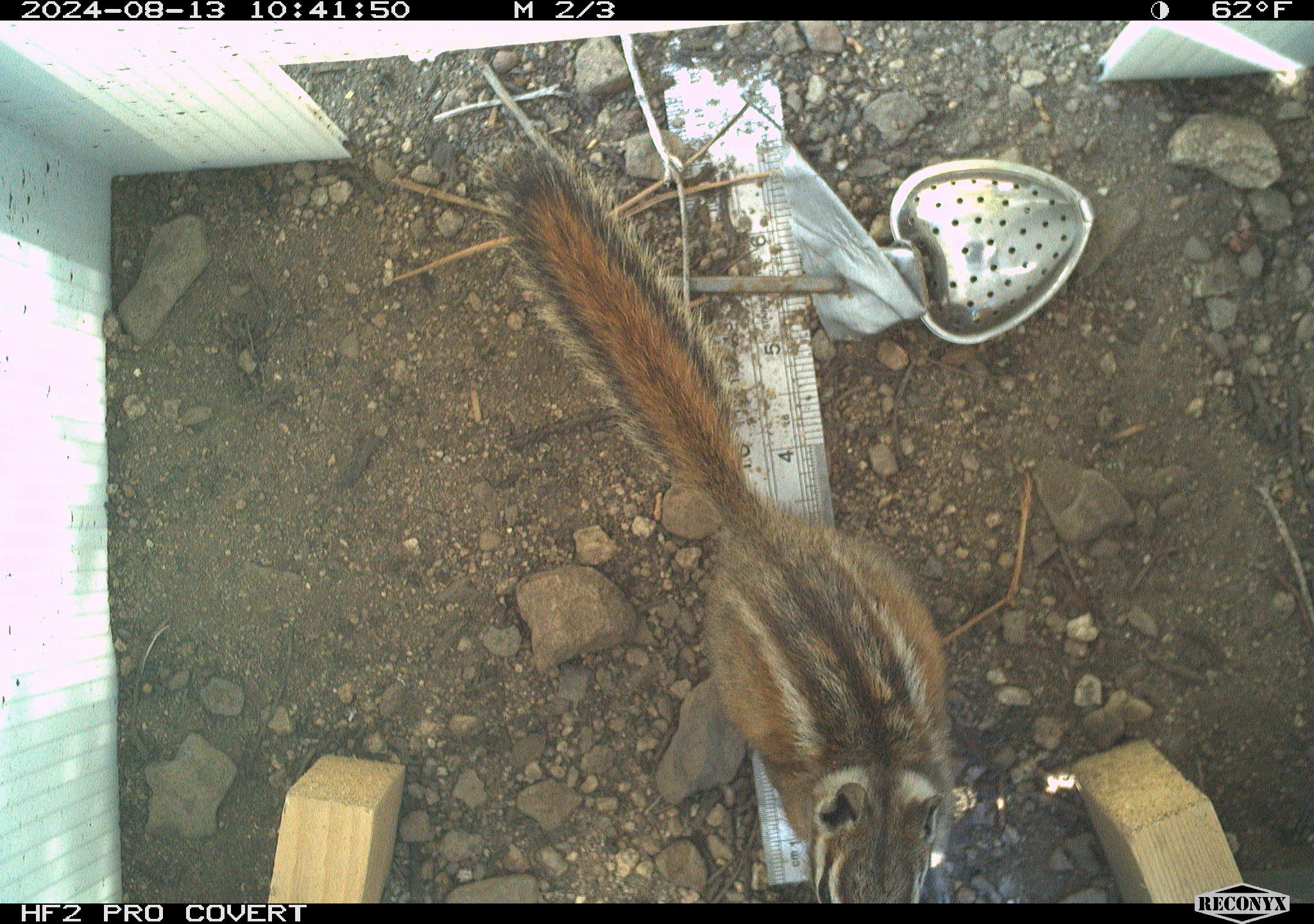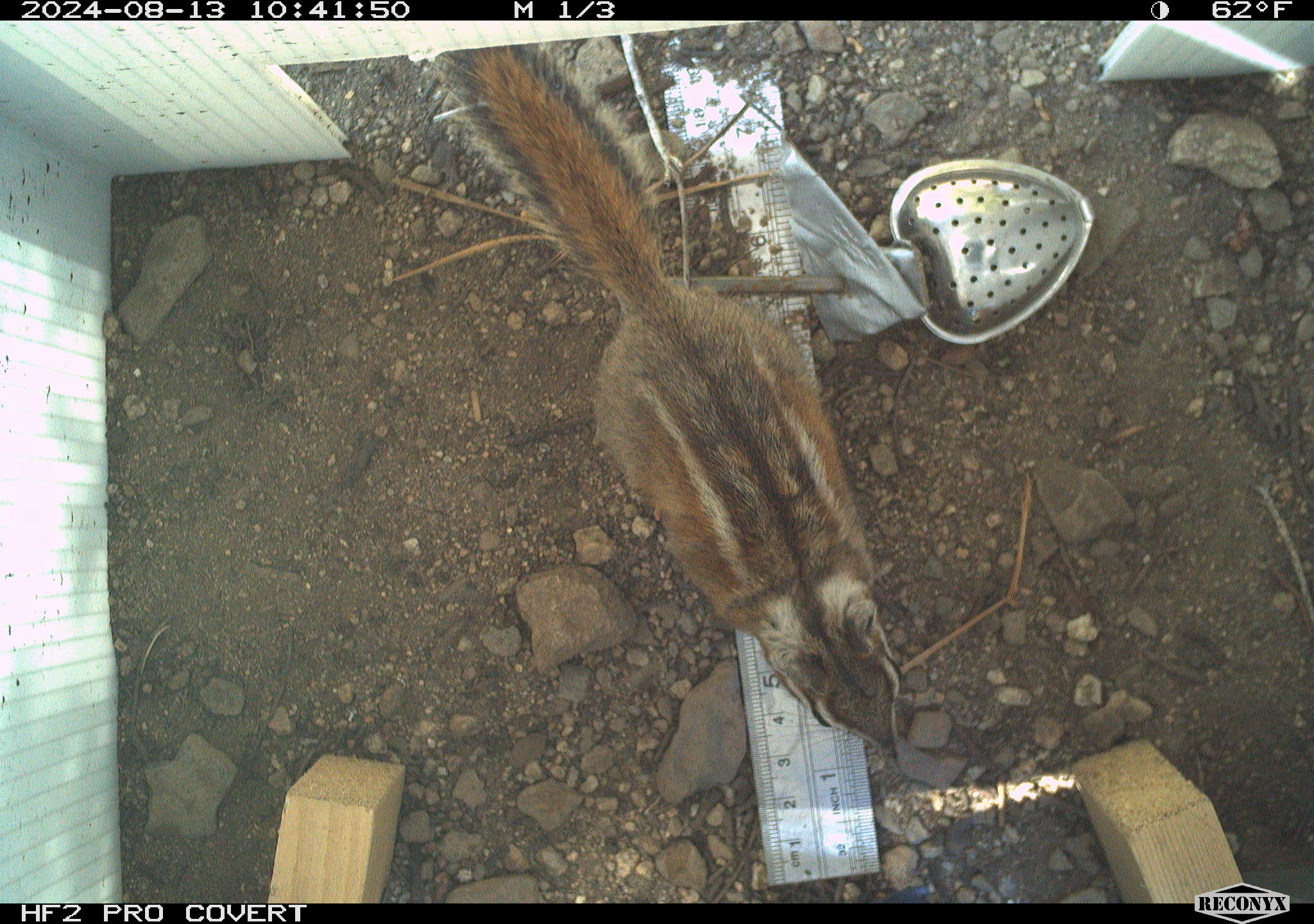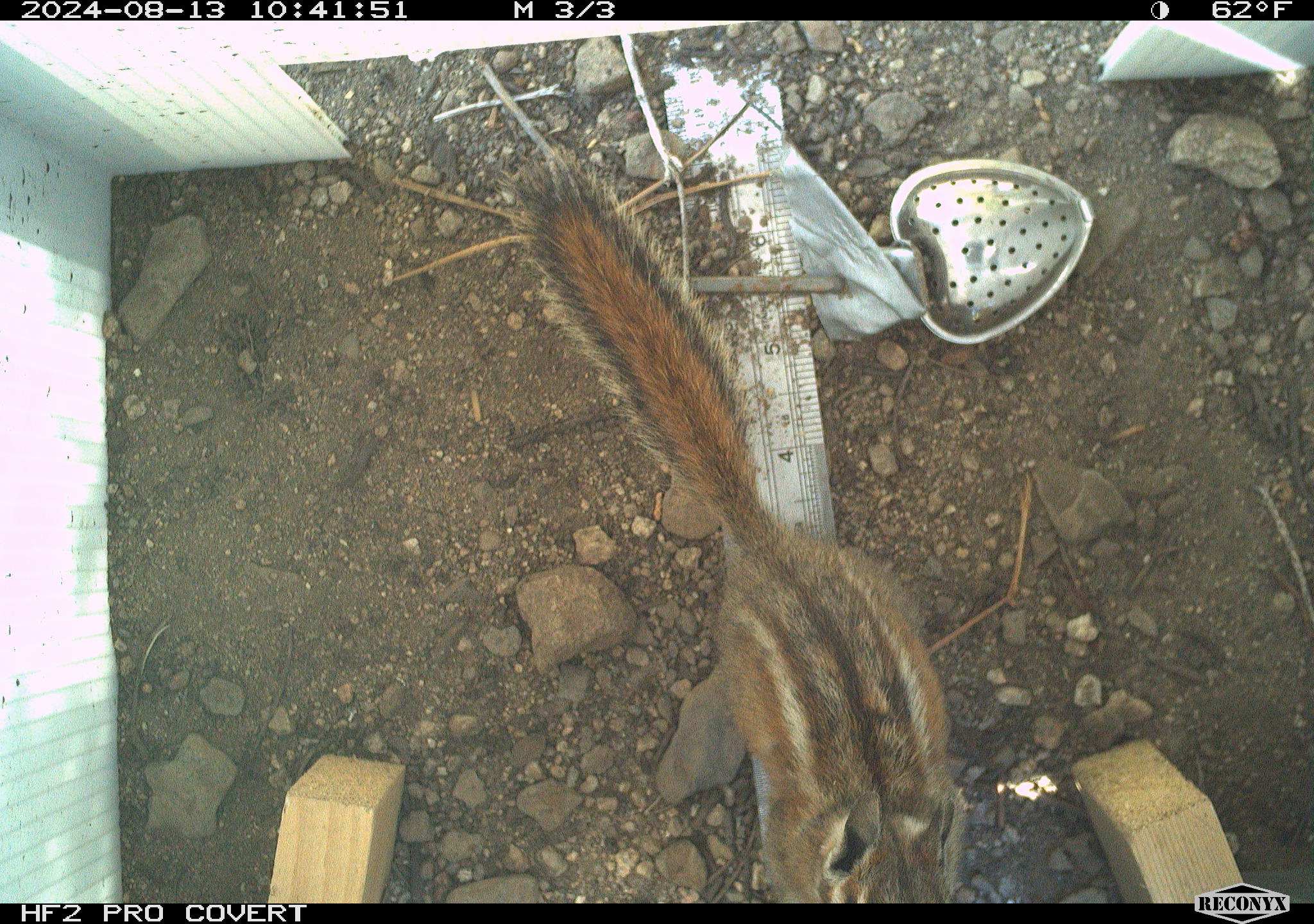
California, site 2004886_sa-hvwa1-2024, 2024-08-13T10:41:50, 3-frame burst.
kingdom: Animalia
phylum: Chordata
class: Mammalia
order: Rodentia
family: Sciuridae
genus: Neotamias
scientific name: Neotamias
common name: western chipmunks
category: neotamias species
Neotamias species (western chipmunks) (Neotamias).